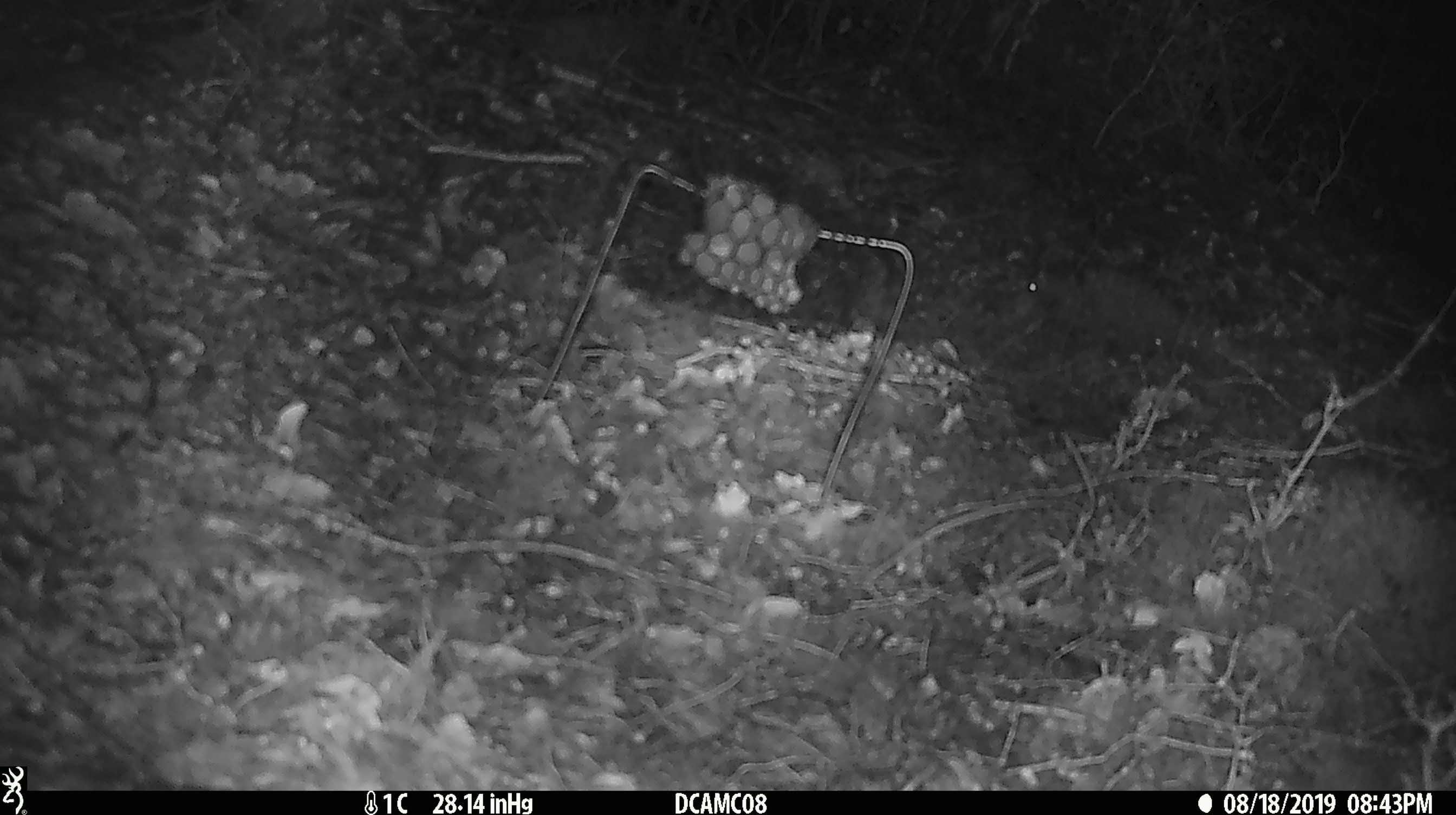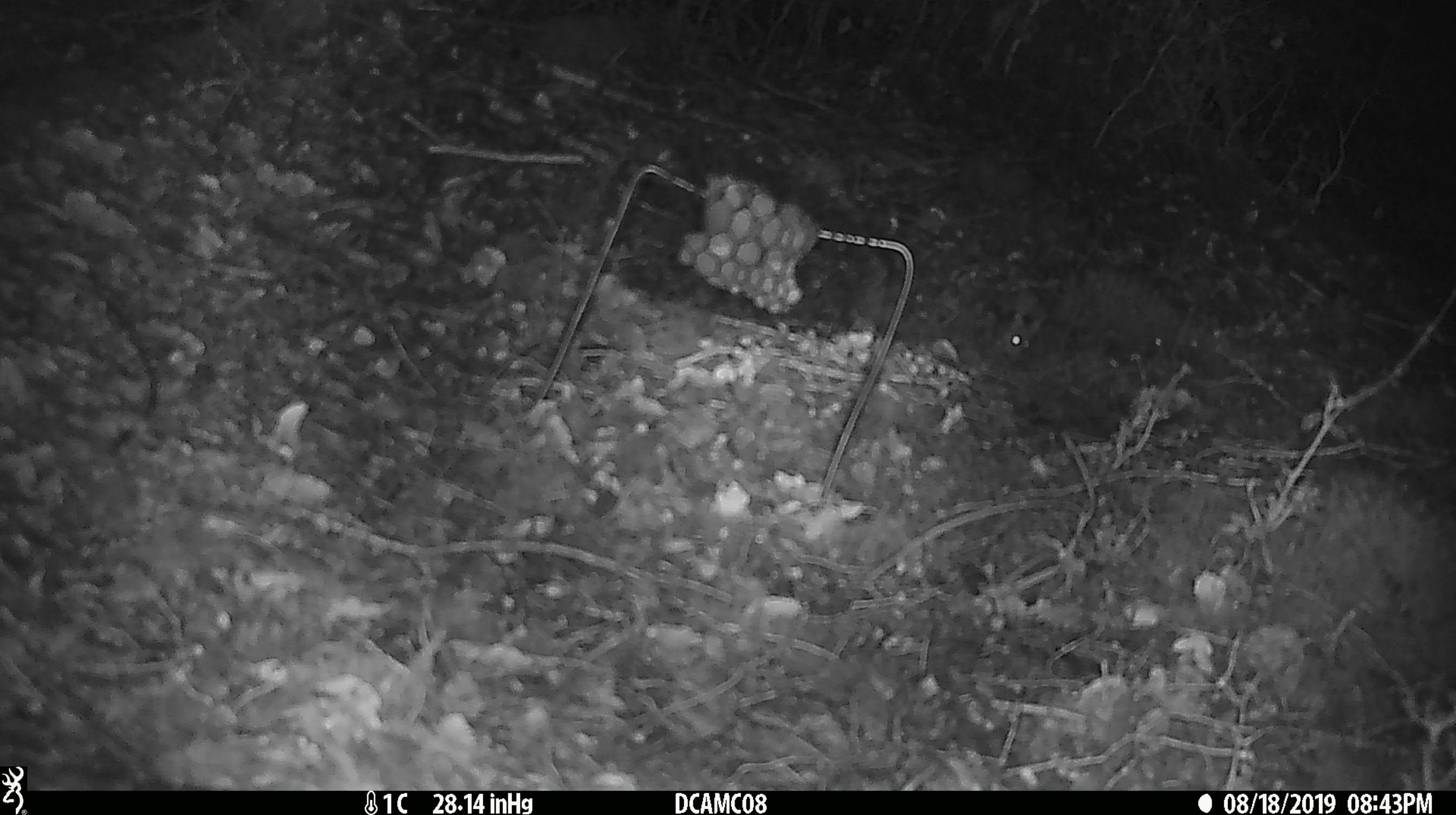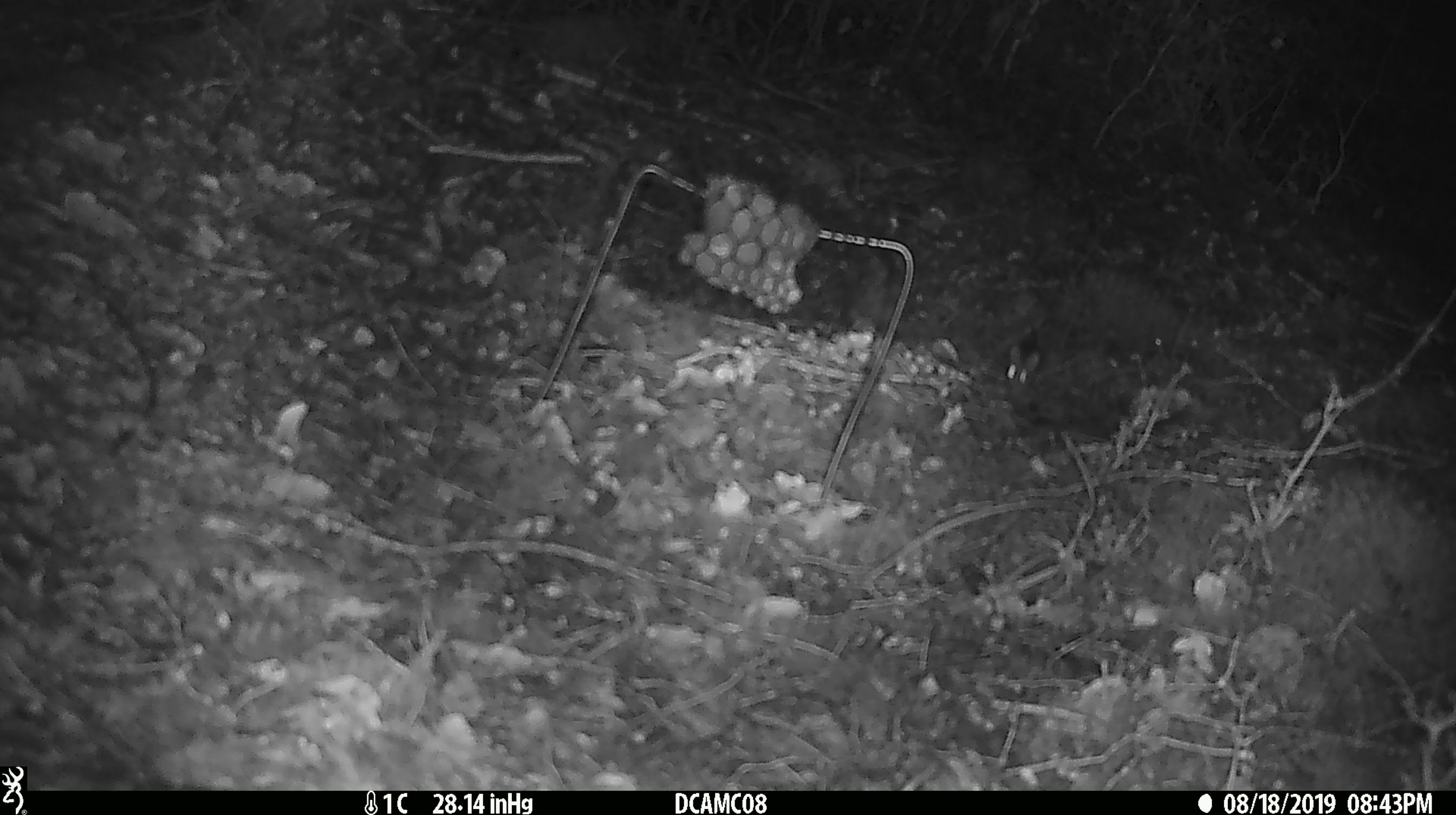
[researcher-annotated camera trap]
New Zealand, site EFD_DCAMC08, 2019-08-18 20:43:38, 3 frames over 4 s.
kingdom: Animalia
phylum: Chordata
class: Mammalia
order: Rodentia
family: Muridae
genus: Mus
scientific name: Mus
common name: mouse